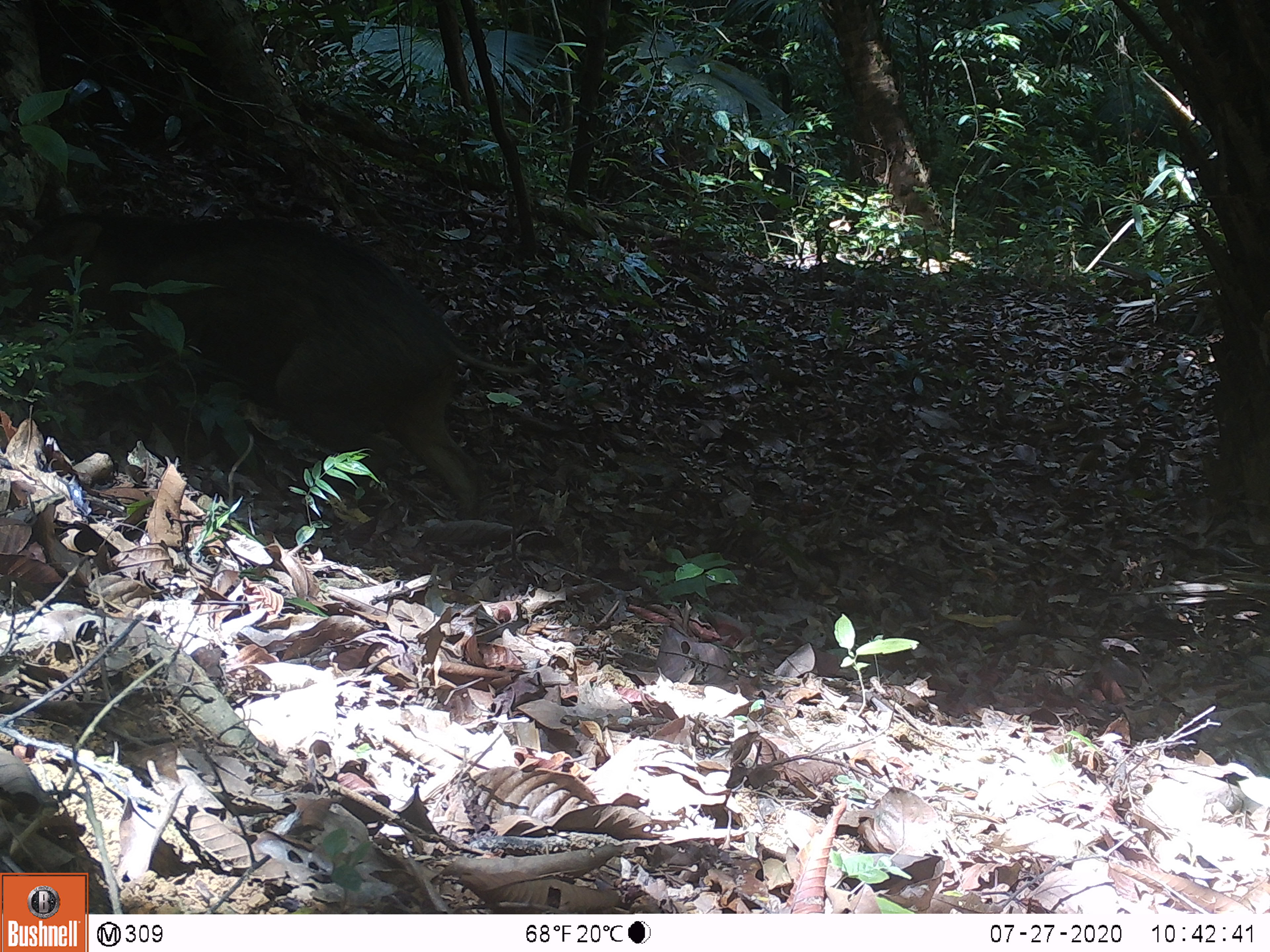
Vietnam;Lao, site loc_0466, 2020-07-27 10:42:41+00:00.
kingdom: Animalia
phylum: Chordata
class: Mammalia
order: Artiodactyla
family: Suidae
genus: Sus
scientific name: Sus scrofa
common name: eurasian wild pig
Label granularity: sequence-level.